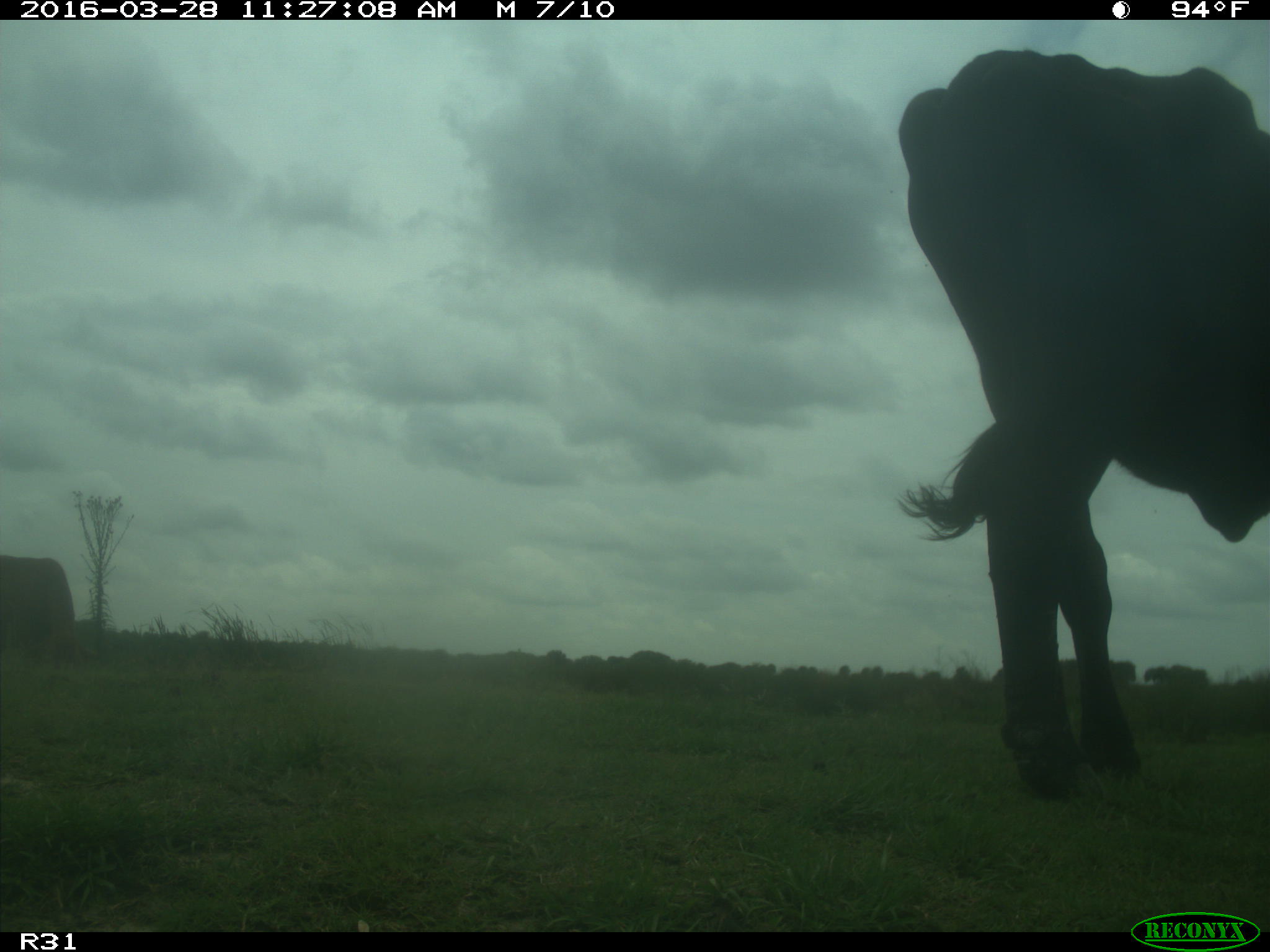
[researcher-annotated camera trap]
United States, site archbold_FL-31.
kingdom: Animalia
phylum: Chordata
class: Mammalia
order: Artiodactyla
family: Bovidae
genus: Bos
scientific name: Bos taurus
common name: domestic cow